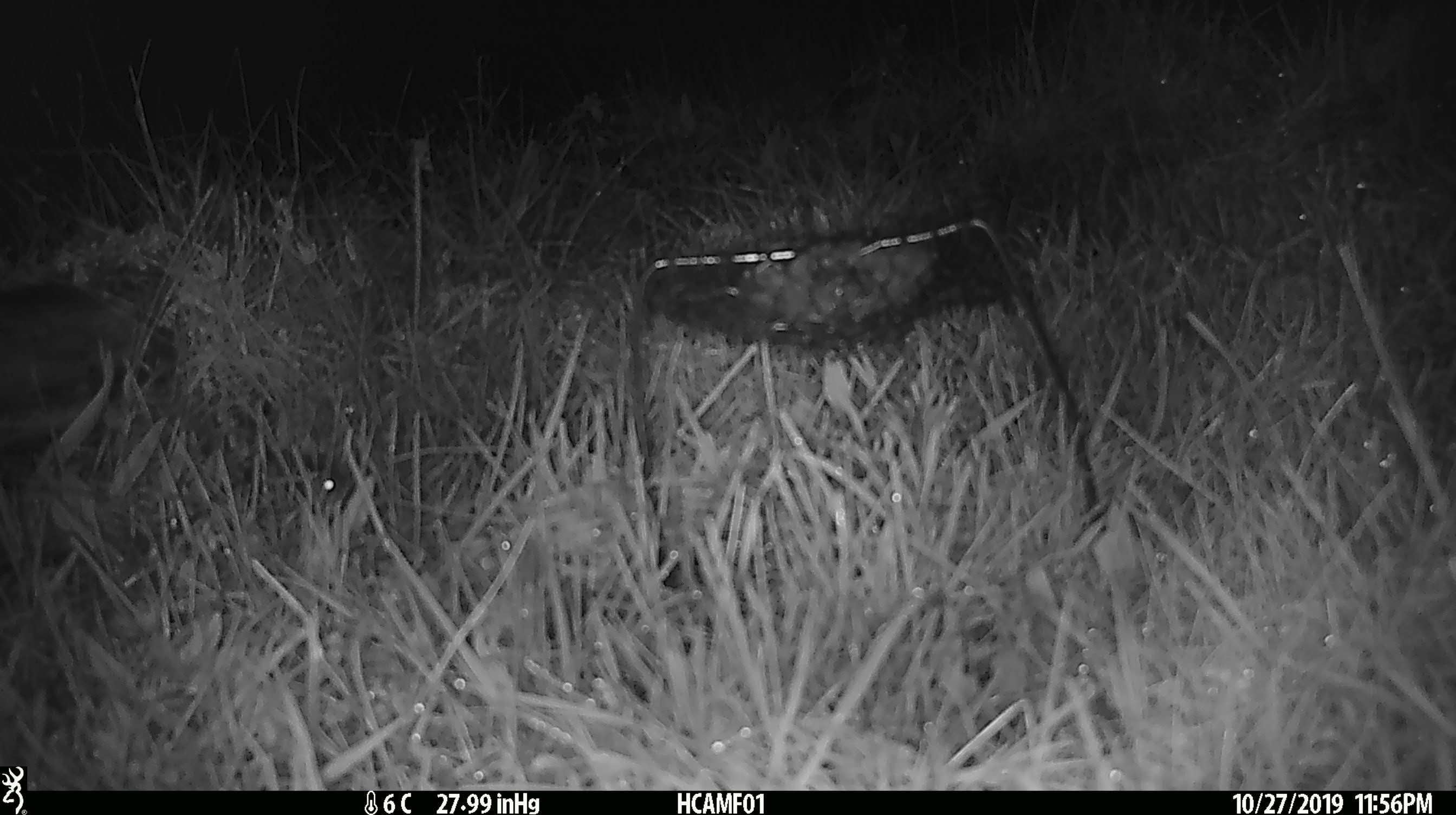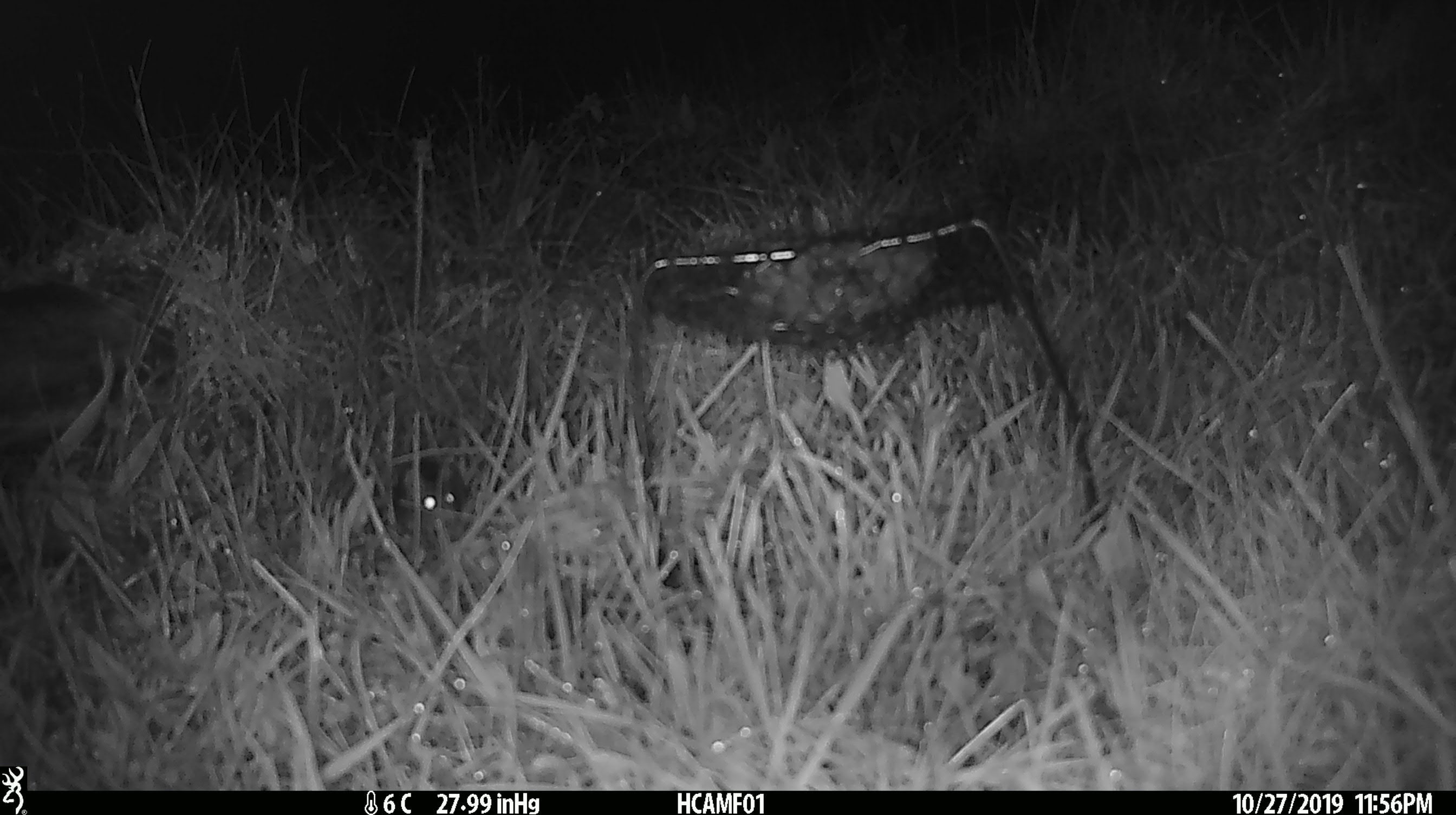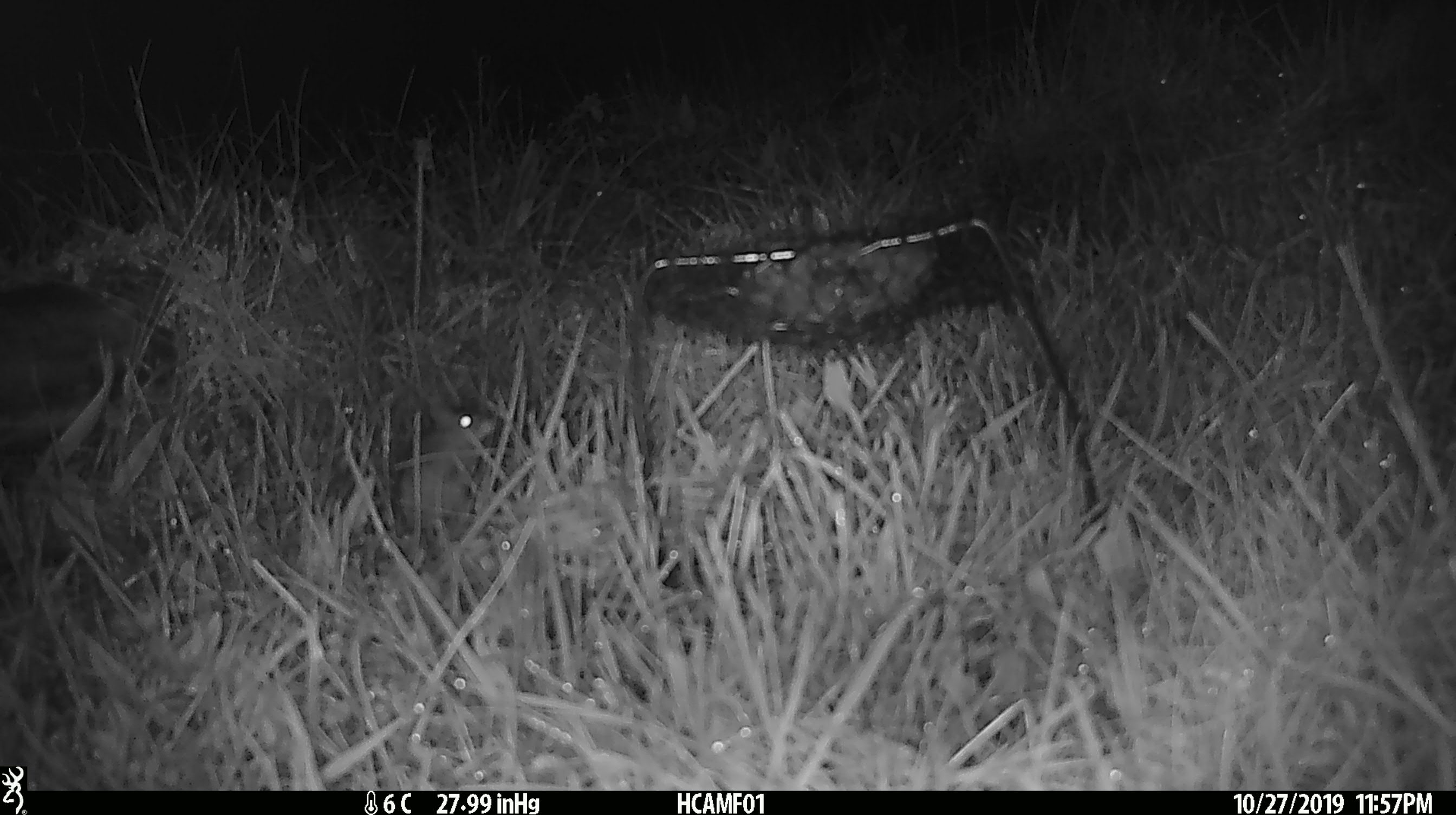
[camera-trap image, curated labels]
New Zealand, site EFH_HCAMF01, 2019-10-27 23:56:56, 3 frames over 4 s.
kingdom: Animalia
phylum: Chordata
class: Mammalia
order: Rodentia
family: Muridae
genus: Mus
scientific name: Mus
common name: mouse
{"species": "mouse (Mus)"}